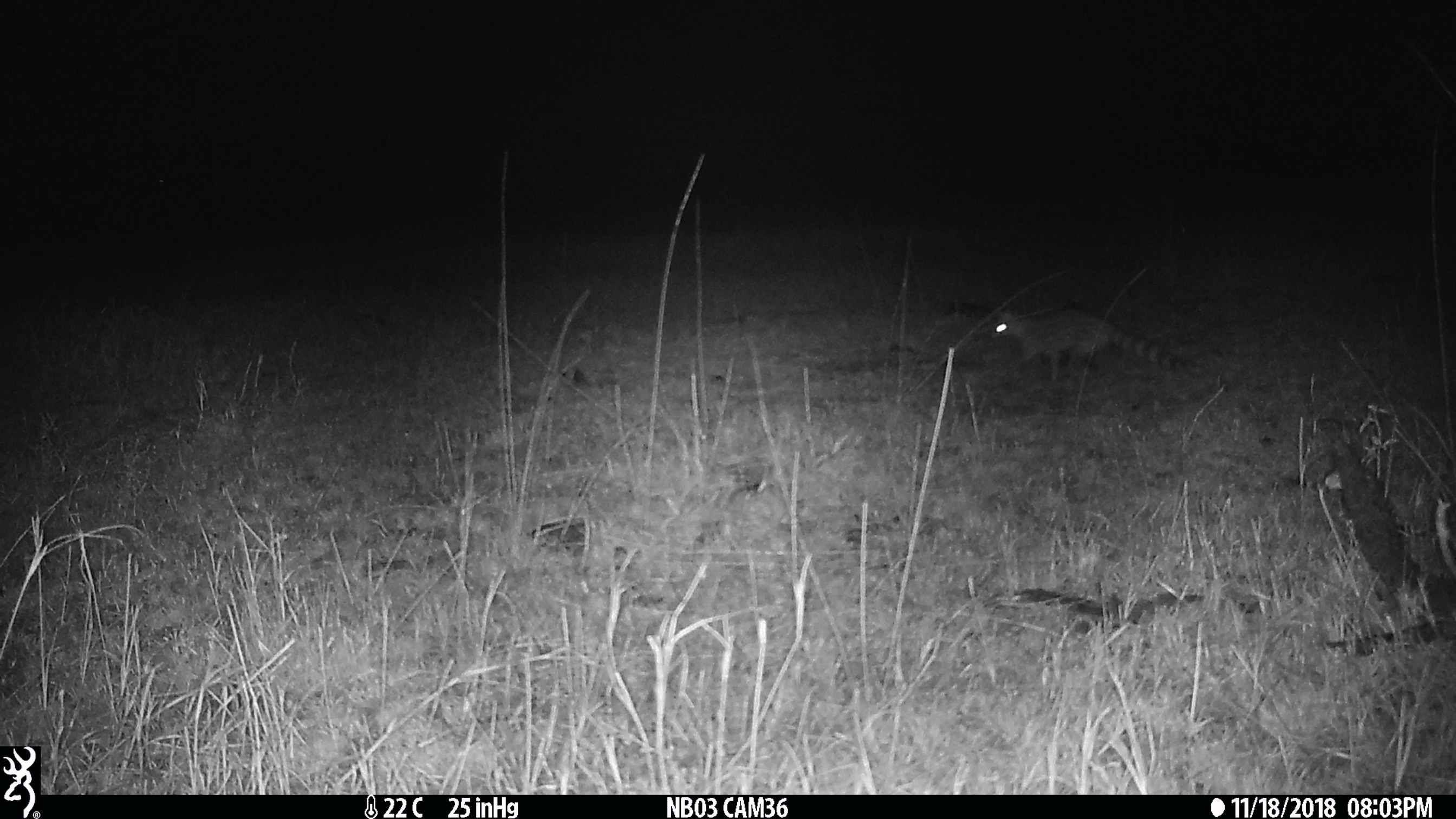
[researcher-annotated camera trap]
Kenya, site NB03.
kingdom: Animalia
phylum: Chordata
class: Mammalia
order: Carnivora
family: Viverridae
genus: Genetta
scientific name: Genetta genetta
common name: genet